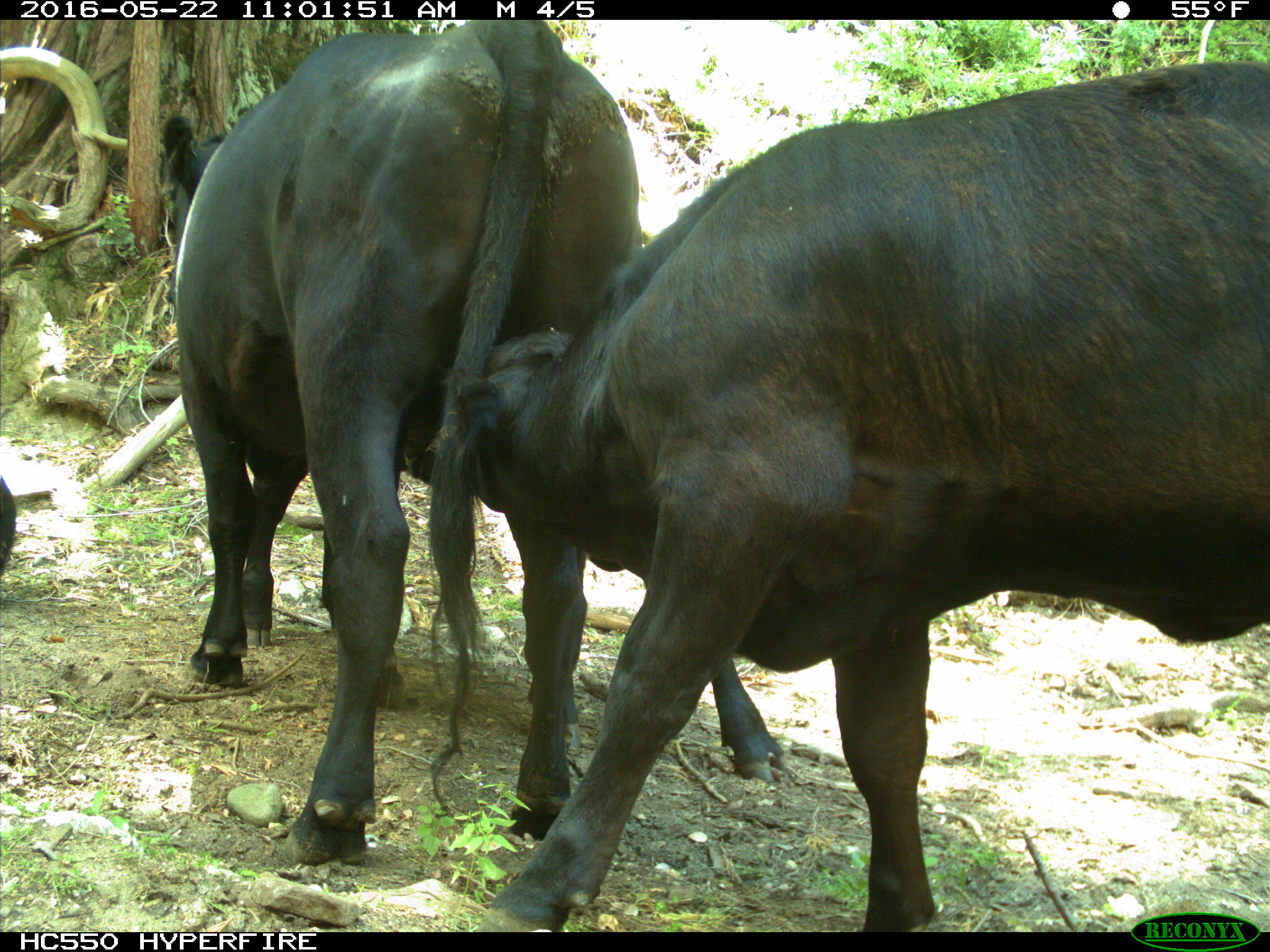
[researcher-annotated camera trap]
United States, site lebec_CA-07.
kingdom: Animalia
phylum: Chordata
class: Mammalia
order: Artiodactyla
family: Bovidae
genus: Bos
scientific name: Bos taurus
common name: domestic cow